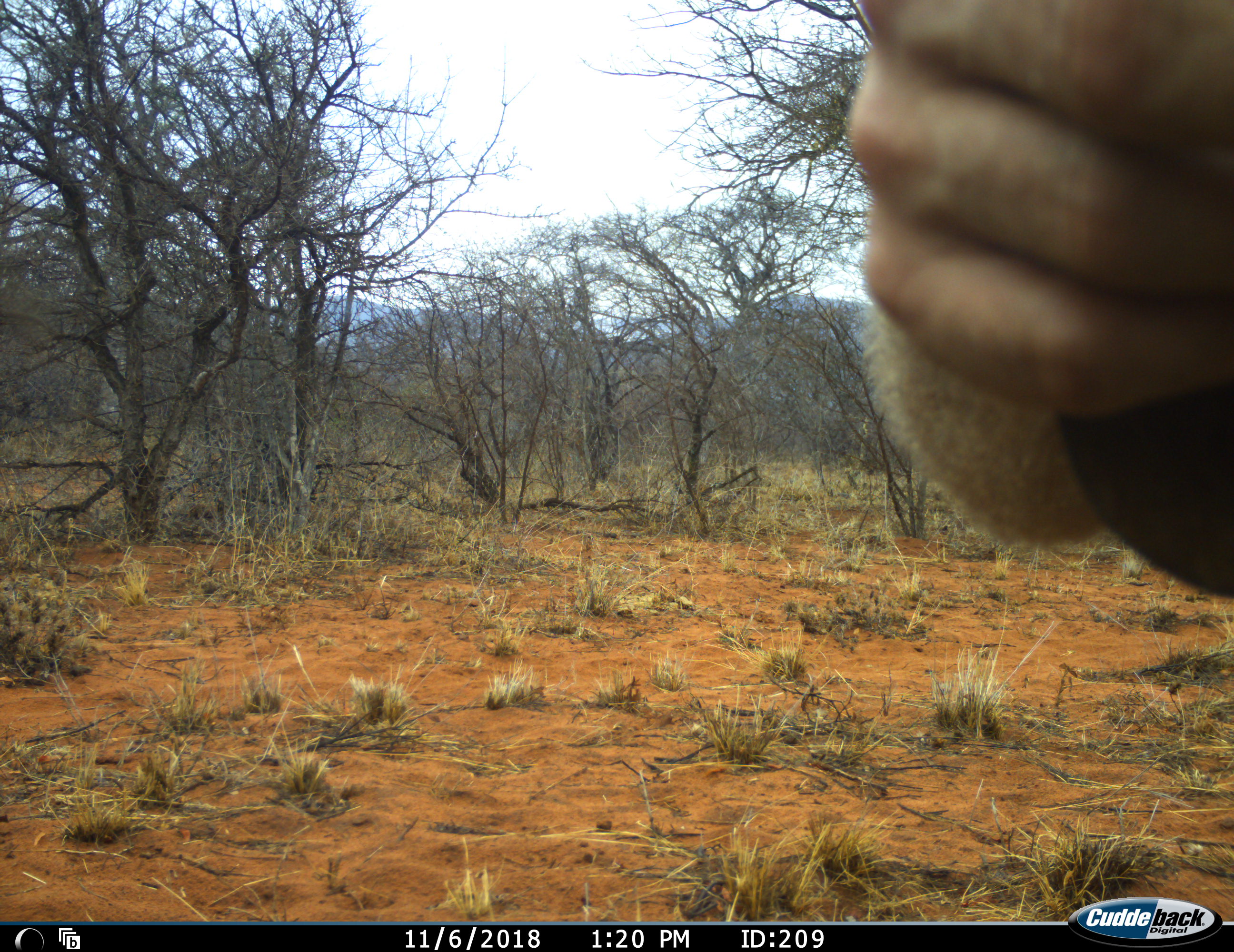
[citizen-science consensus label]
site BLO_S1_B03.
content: unidentified animal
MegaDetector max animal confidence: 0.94